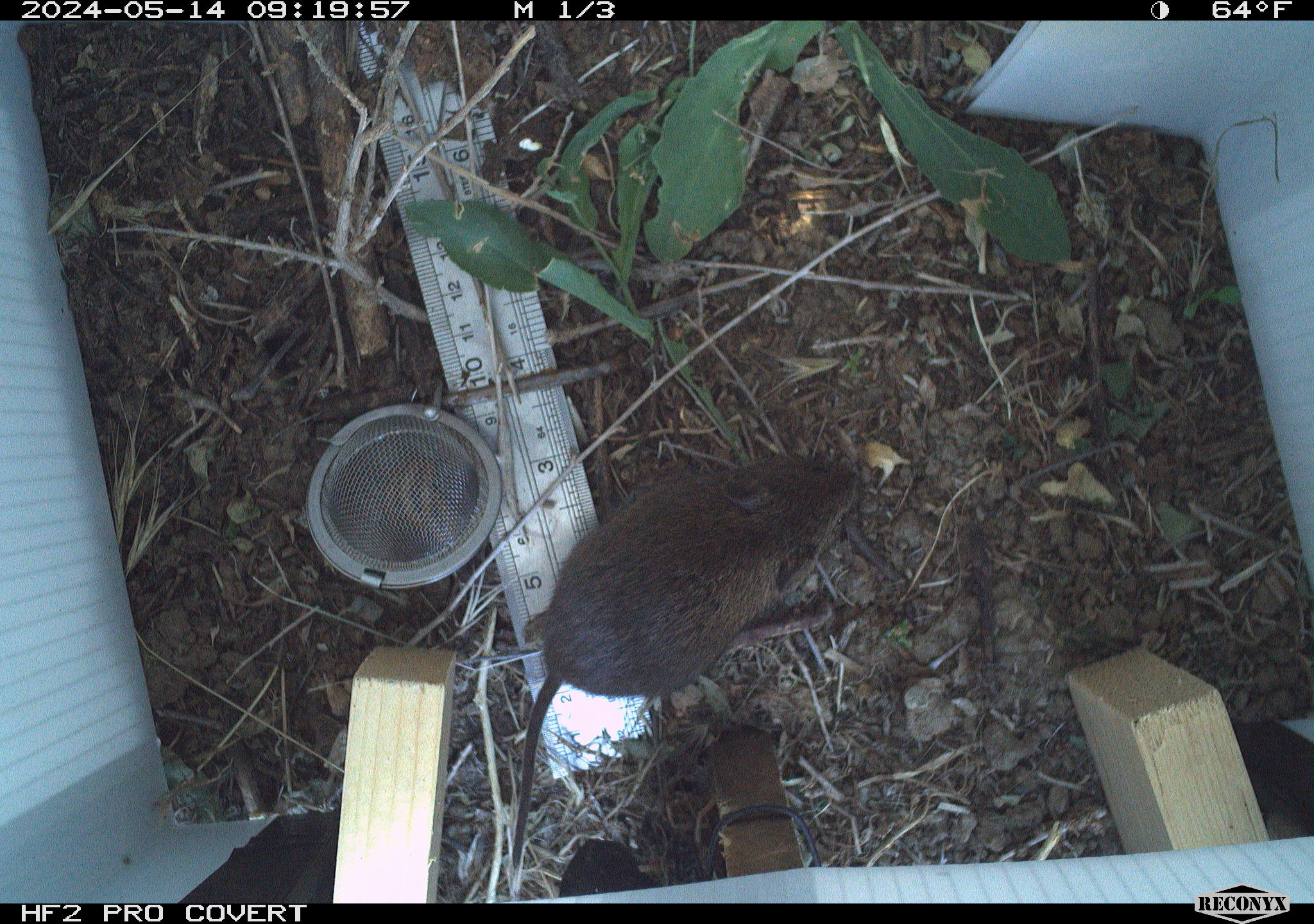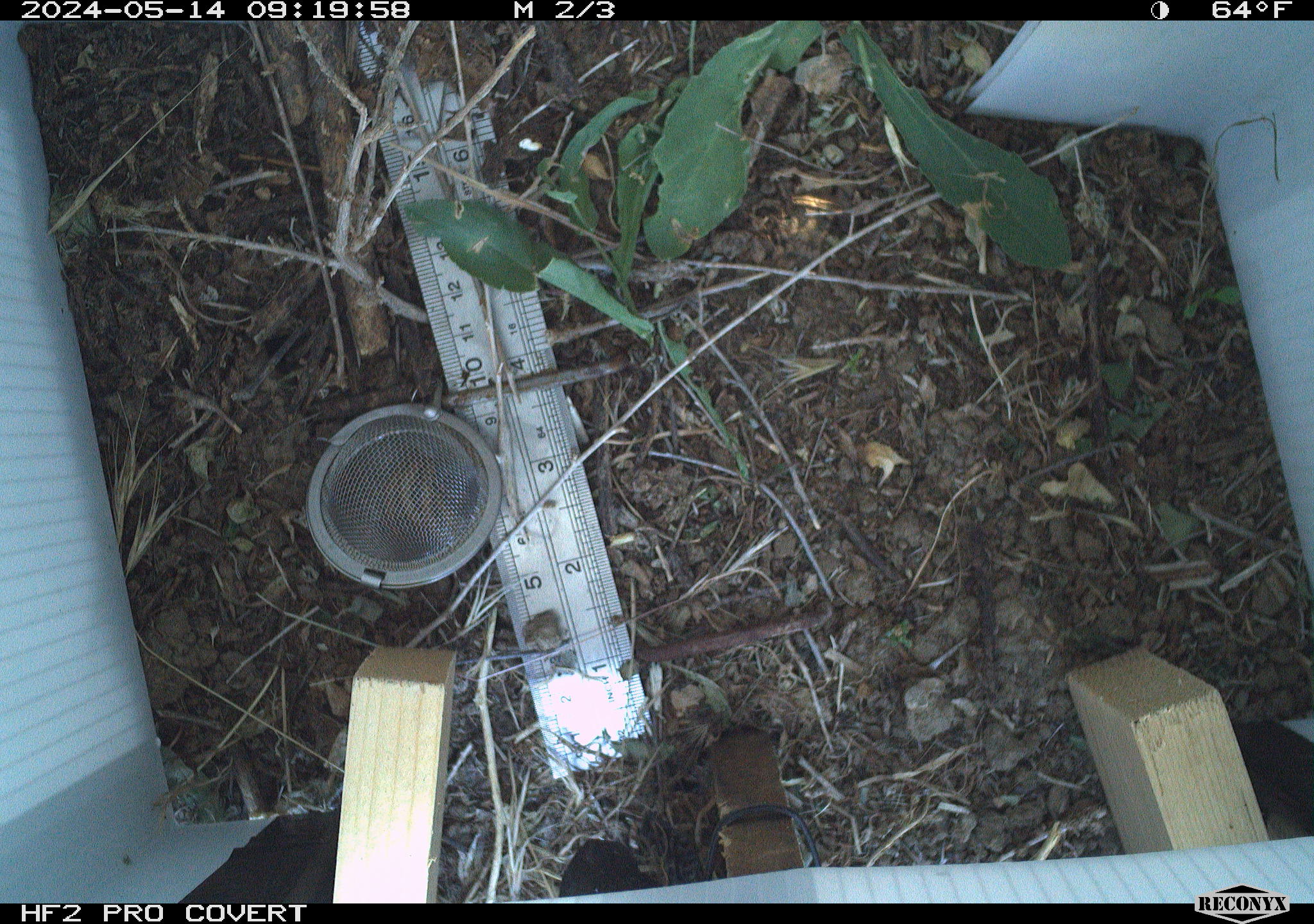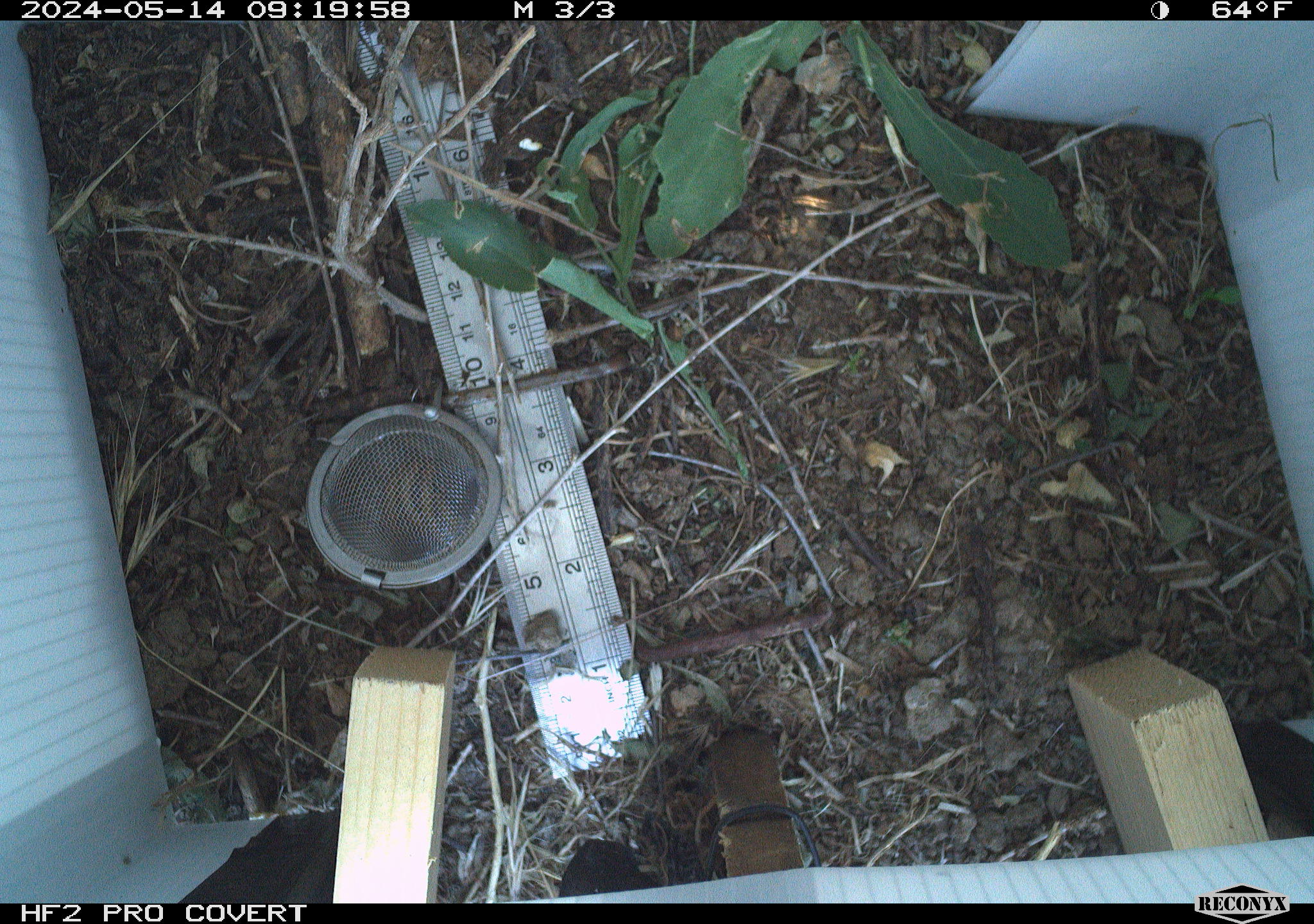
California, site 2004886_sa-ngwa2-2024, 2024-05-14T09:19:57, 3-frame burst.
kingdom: Animalia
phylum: Chordata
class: Mammalia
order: Rodentia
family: Cricetidae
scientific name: Arvicolinae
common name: voles, lemmings, and muskrats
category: arvicolinae subfamily